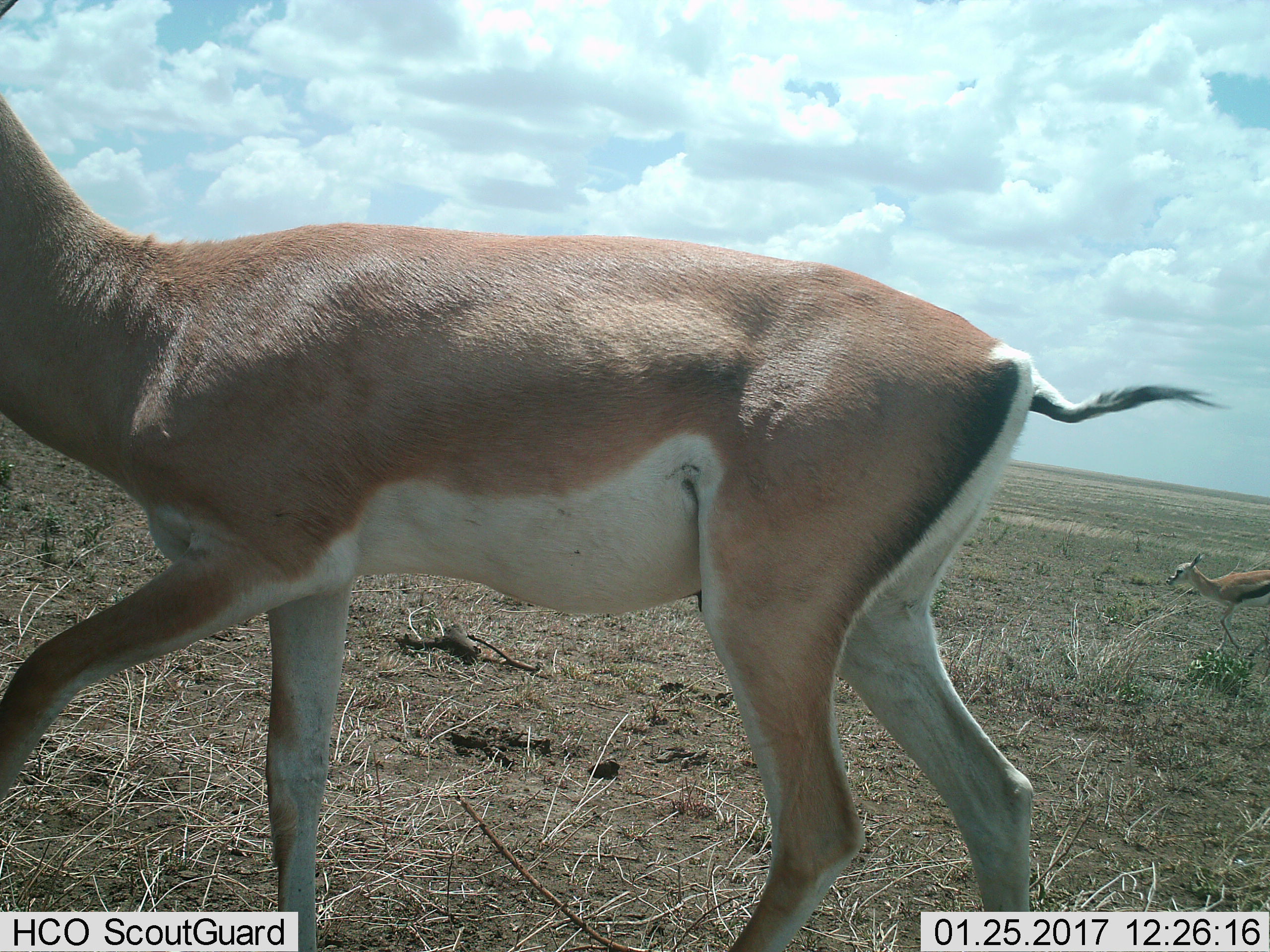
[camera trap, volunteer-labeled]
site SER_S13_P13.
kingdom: Animalia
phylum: Chordata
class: Mammalia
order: Artiodactyla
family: Bovidae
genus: Nanger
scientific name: Nanger granti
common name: grant's gazelle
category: gazellegrants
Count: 1.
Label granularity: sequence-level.